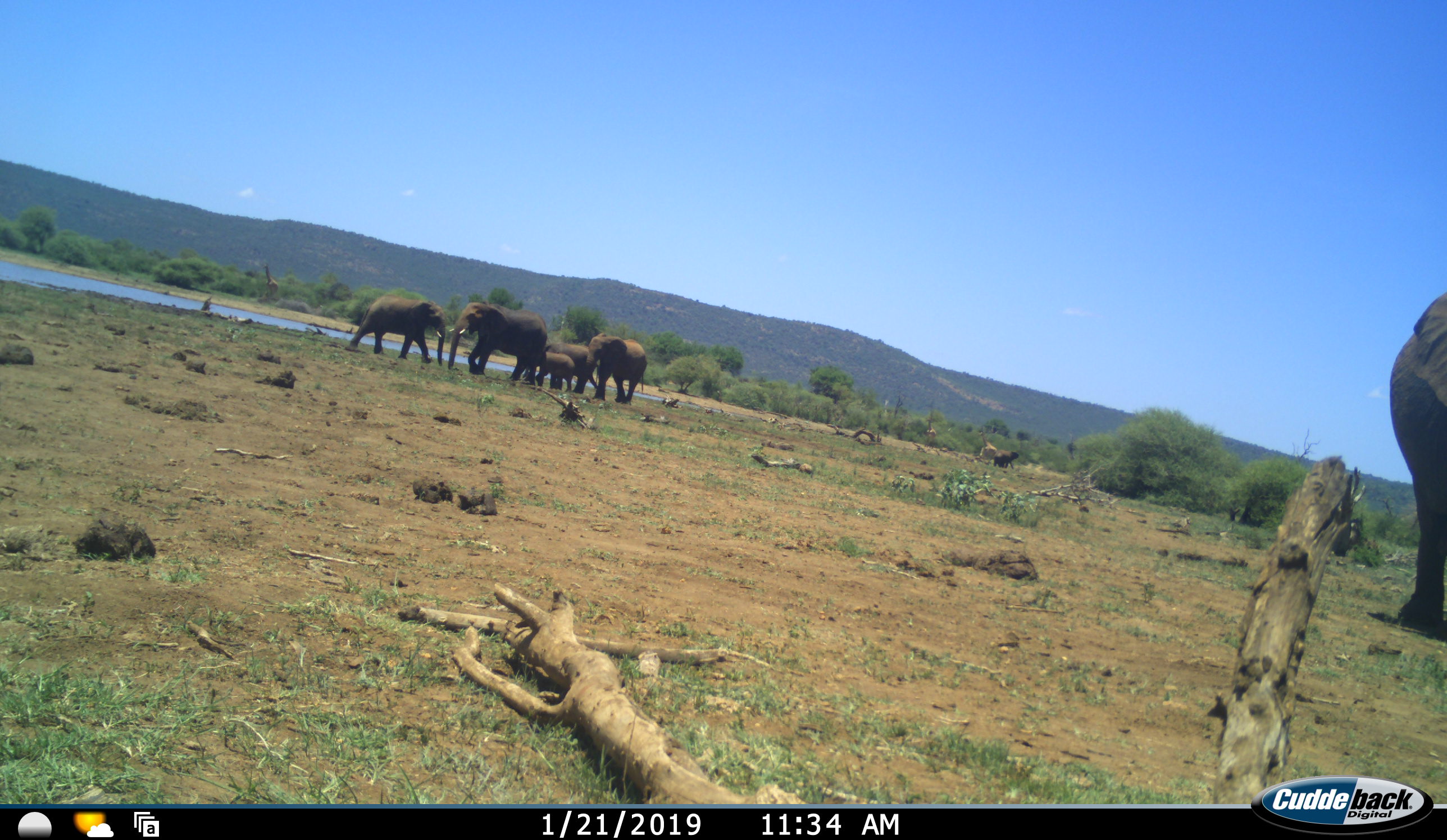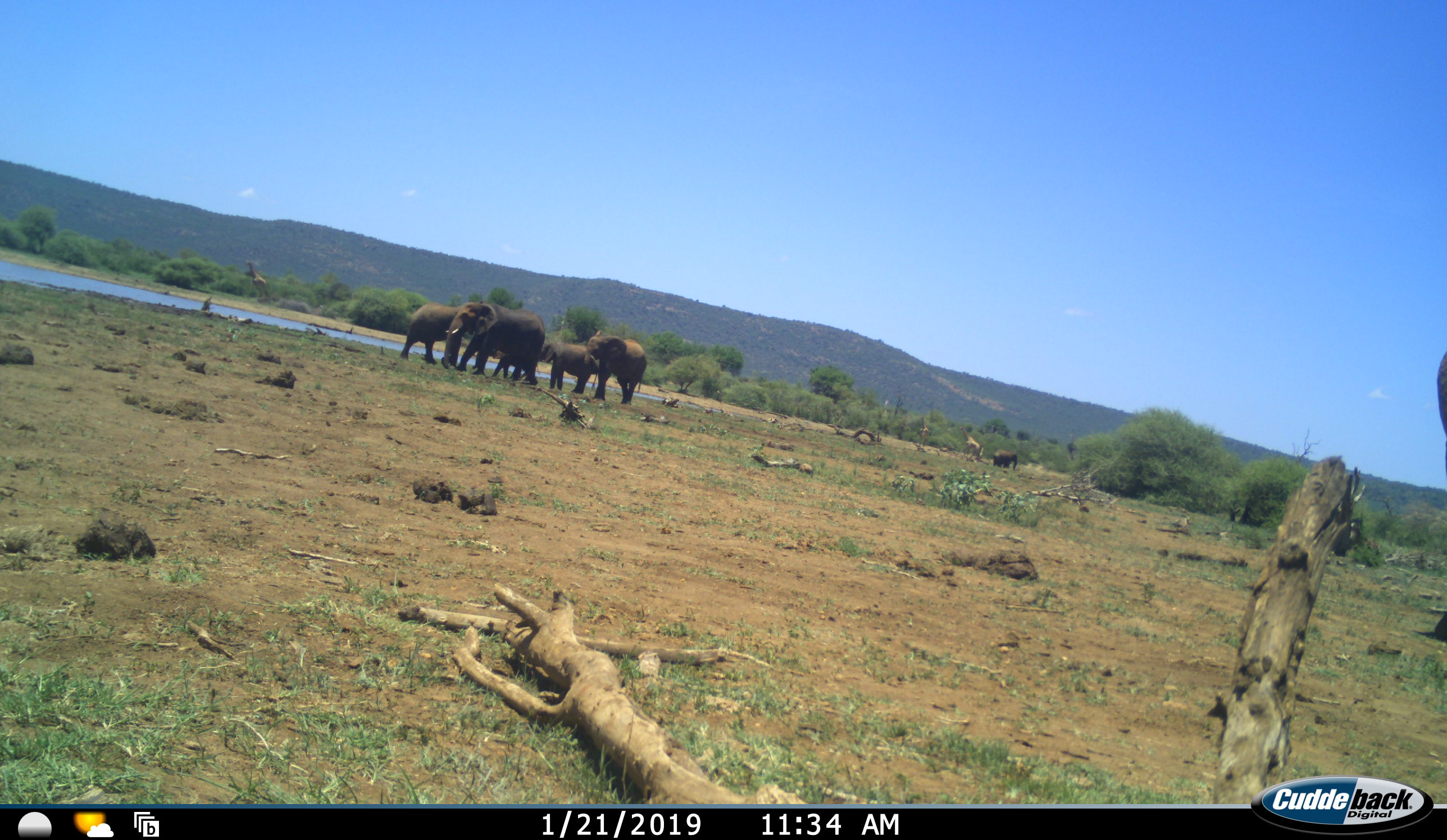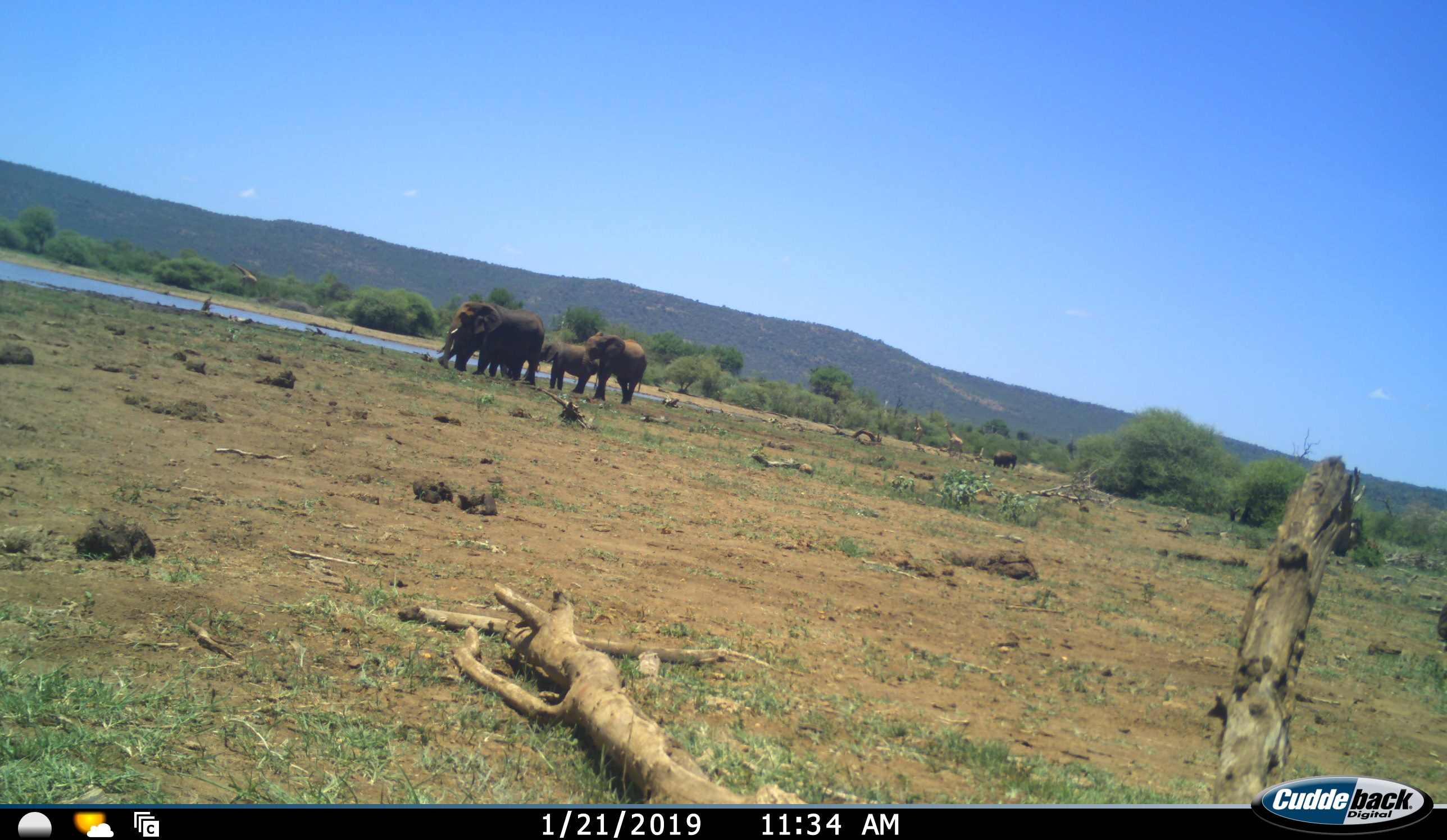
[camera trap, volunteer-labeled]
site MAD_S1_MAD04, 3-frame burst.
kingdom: Animalia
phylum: Chordata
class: Mammalia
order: Proboscidea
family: Elephantidae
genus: Loxodonta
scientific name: Loxodonta africana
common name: african bush elephant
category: elephant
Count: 7.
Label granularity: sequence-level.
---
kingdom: Animalia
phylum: Chordata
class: Mammalia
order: Artiodactyla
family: Giraffidae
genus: Giraffa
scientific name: Giraffa camelopardalis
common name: giraffe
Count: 3.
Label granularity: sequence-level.